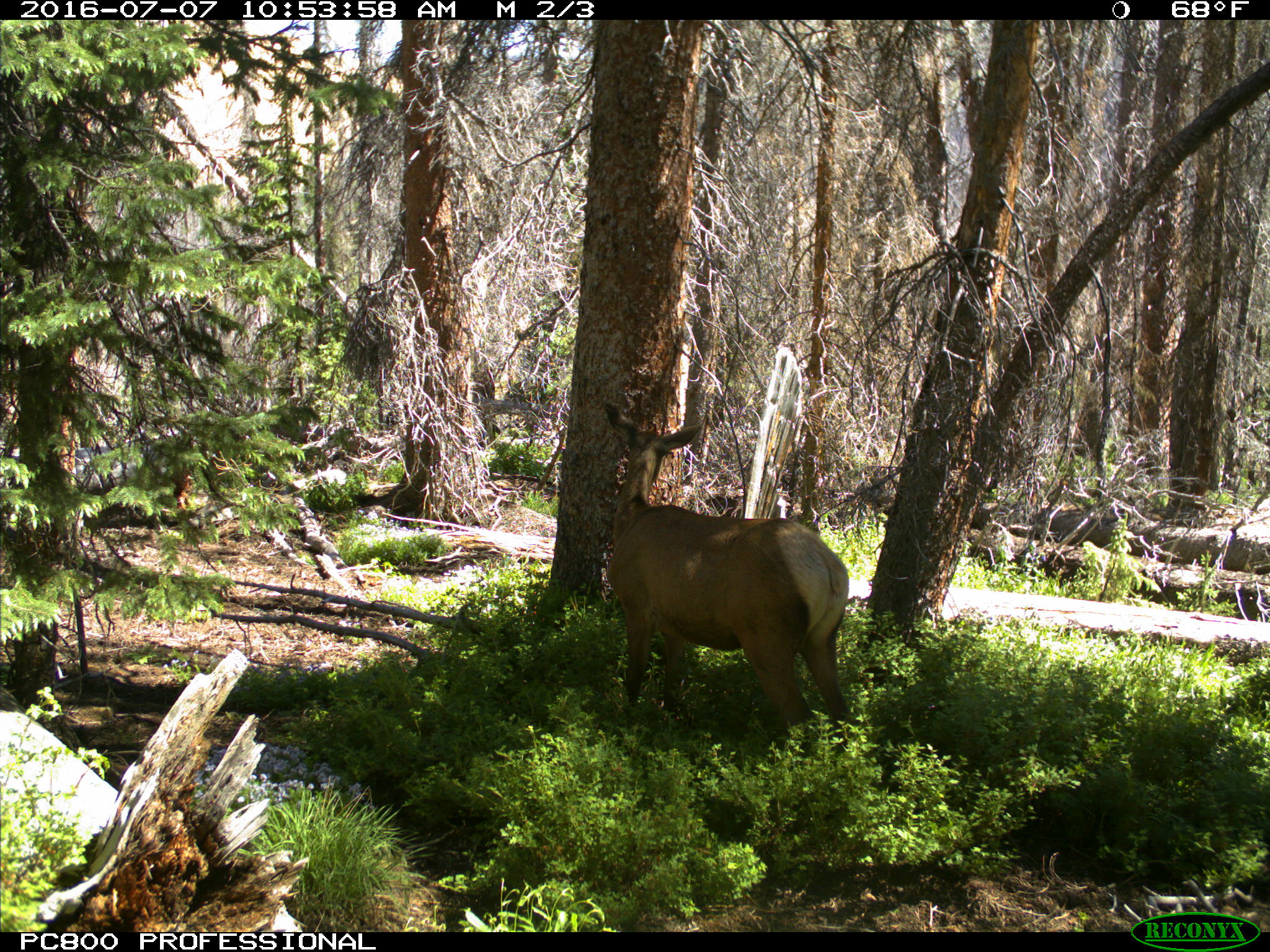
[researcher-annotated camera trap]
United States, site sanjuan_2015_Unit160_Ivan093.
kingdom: Animalia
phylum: Chordata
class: Mammalia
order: Artiodactyla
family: Cervidae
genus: Cervus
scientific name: Cervus elaphus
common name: red deer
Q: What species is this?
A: Cervus elaphus (red deer).